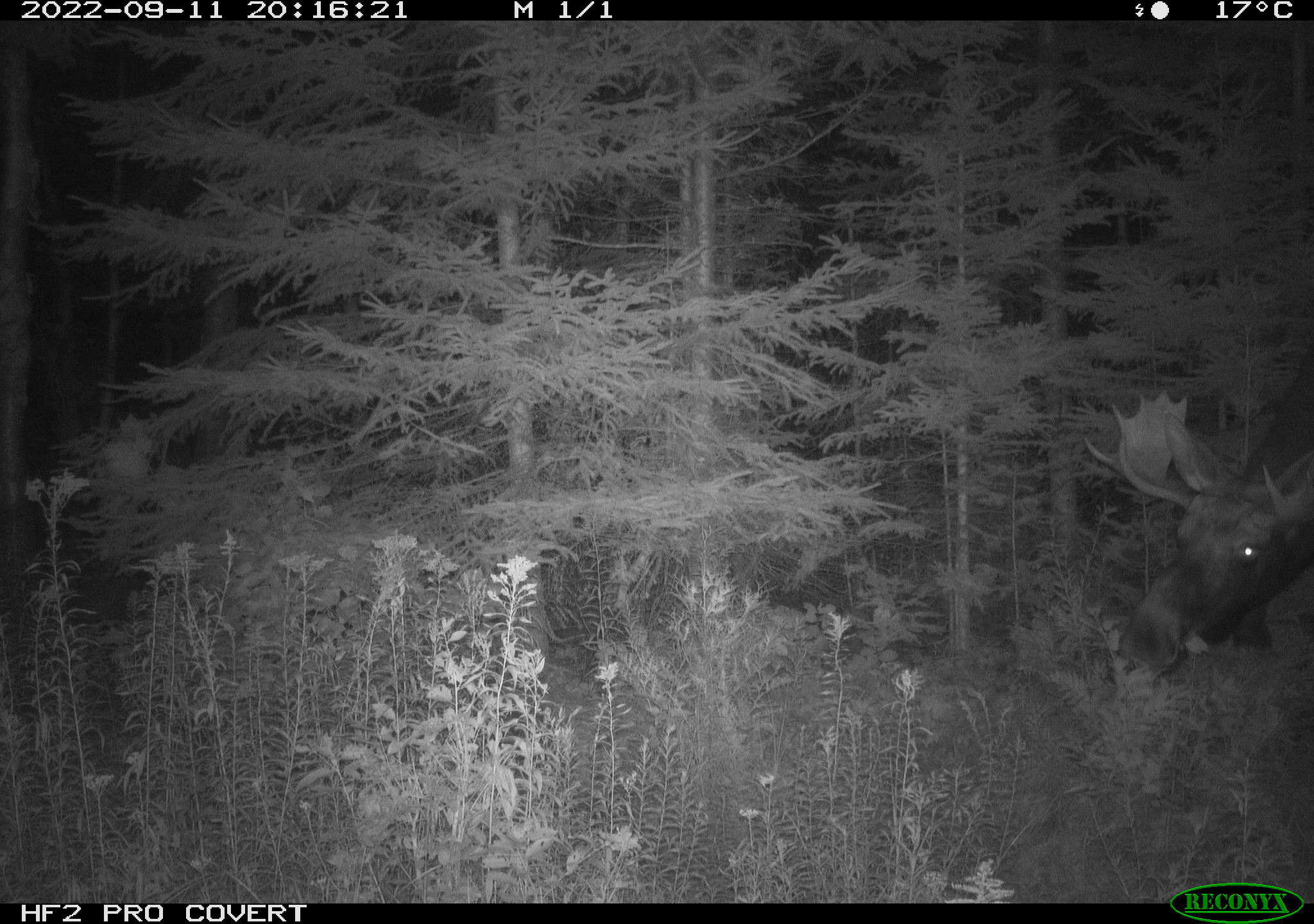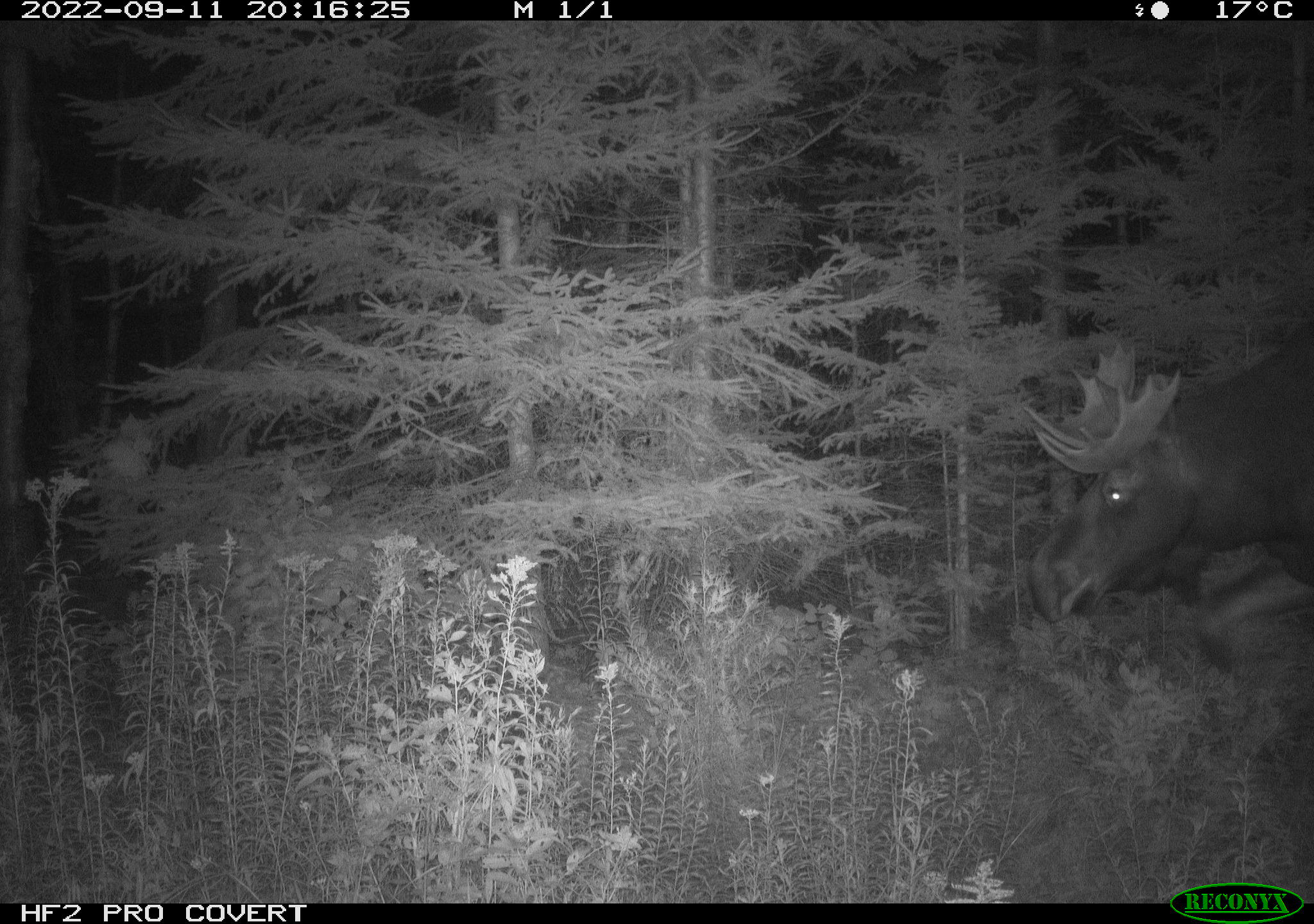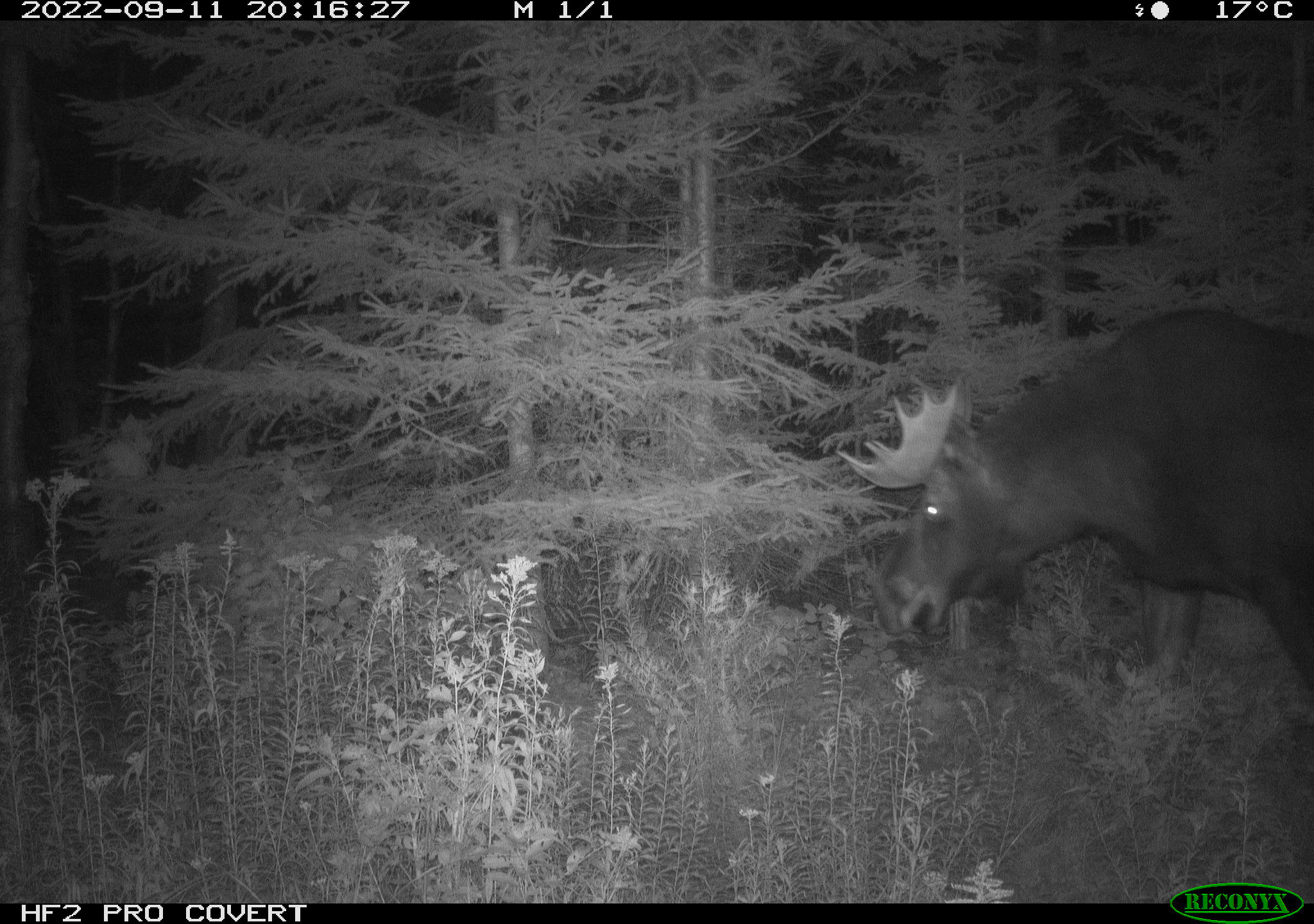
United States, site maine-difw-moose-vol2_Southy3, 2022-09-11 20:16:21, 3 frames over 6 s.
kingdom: Animalia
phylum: Chordata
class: Mammalia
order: Artiodactyla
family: Cervidae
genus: Alces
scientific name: Alces alces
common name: moose